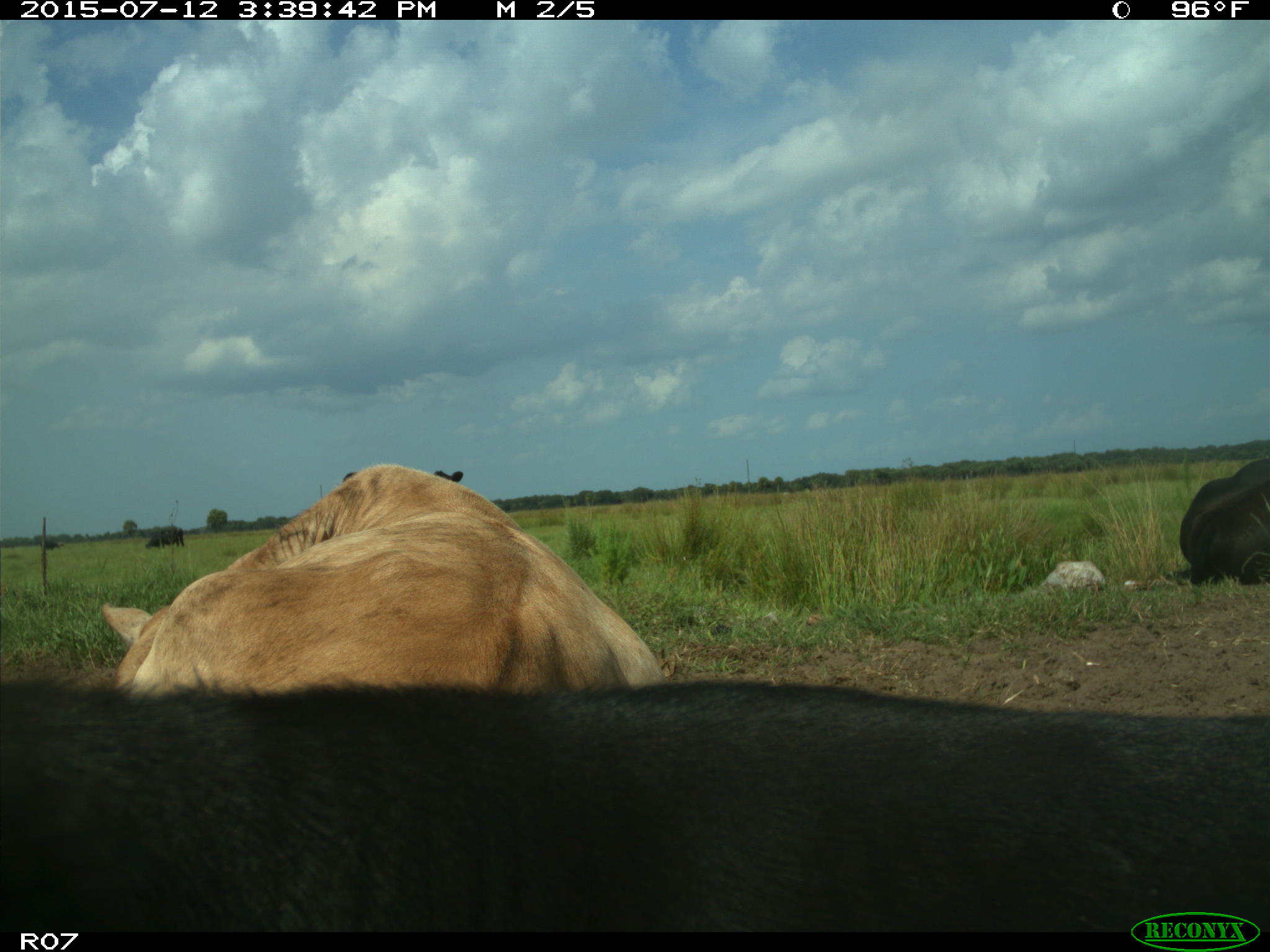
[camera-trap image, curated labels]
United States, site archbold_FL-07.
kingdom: Animalia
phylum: Chordata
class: Mammalia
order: Artiodactyla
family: Bovidae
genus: Bos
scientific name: Bos taurus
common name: domestic cow